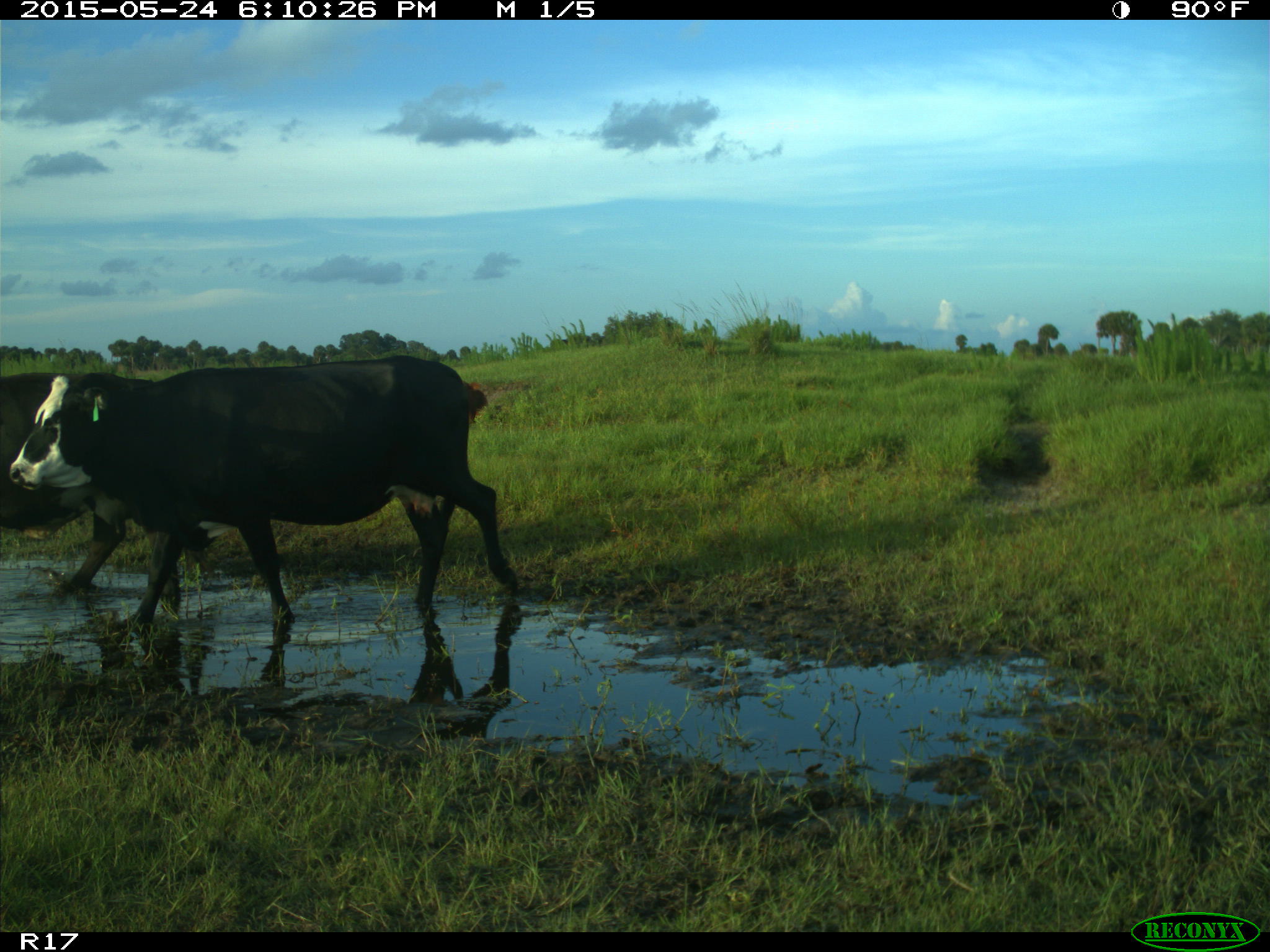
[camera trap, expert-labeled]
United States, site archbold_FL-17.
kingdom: Animalia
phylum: Chordata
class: Mammalia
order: Artiodactyla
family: Bovidae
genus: Bos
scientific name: Bos taurus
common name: domestic cow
Bos taurus (domestic cow).